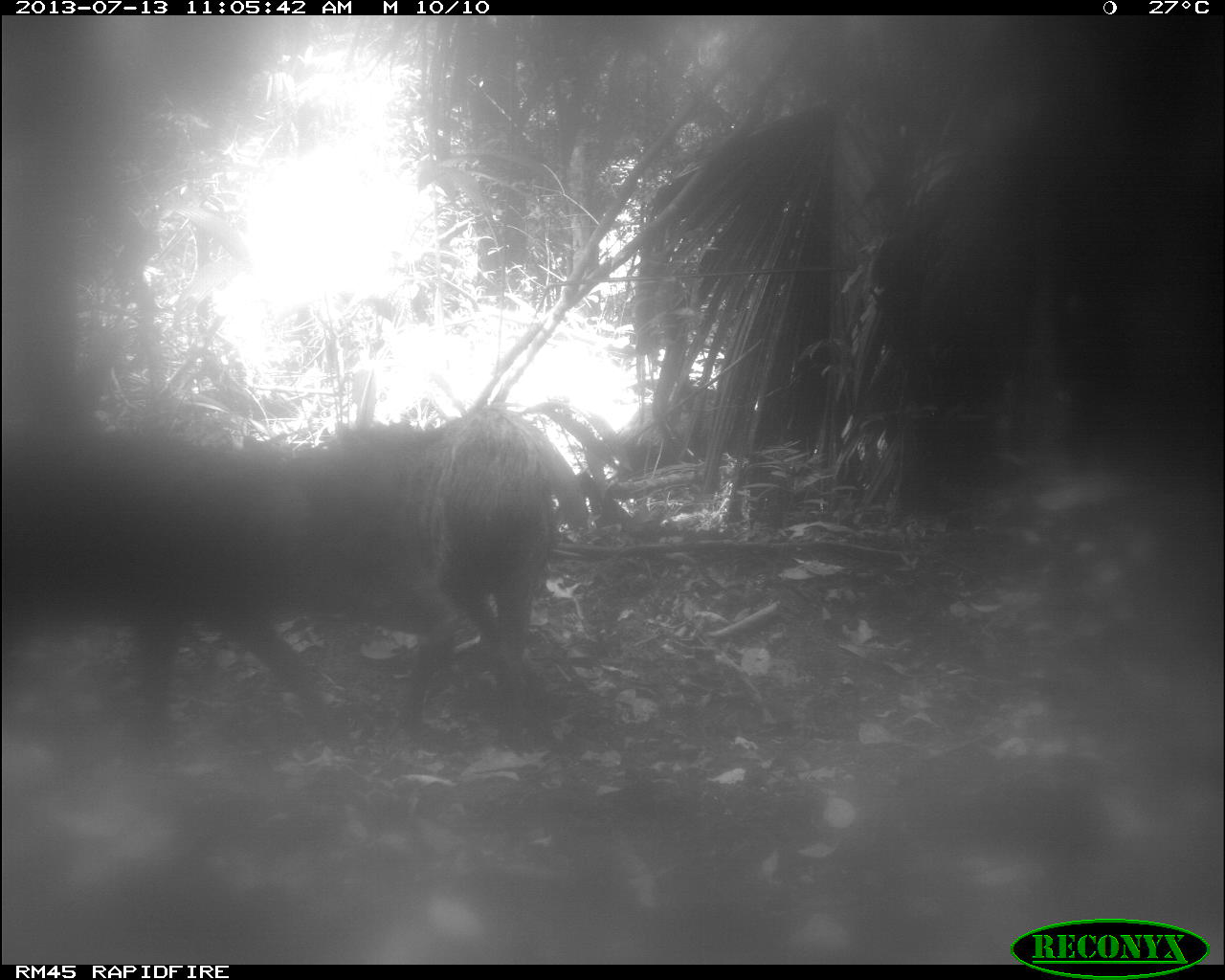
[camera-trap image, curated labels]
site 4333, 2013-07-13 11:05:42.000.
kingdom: Animalia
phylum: Chordata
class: Mammalia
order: Artiodactyla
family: Tayassuidae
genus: Tayassu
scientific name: Tayassu pecari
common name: white-lipped peccary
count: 4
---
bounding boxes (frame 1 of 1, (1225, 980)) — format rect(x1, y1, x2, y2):
tayassu pecari: rect(1, 421, 463, 752); rect(305, 397, 561, 691)